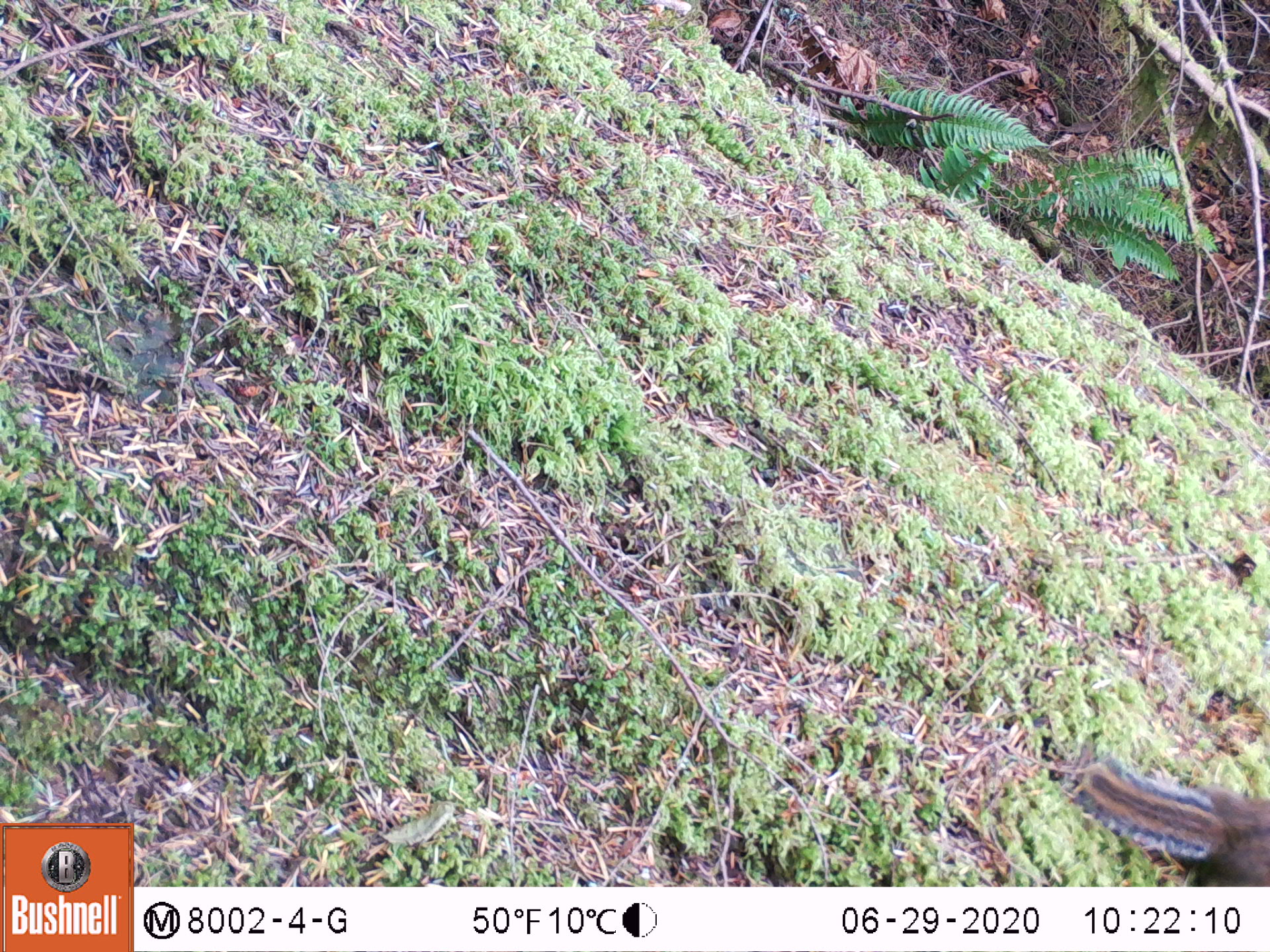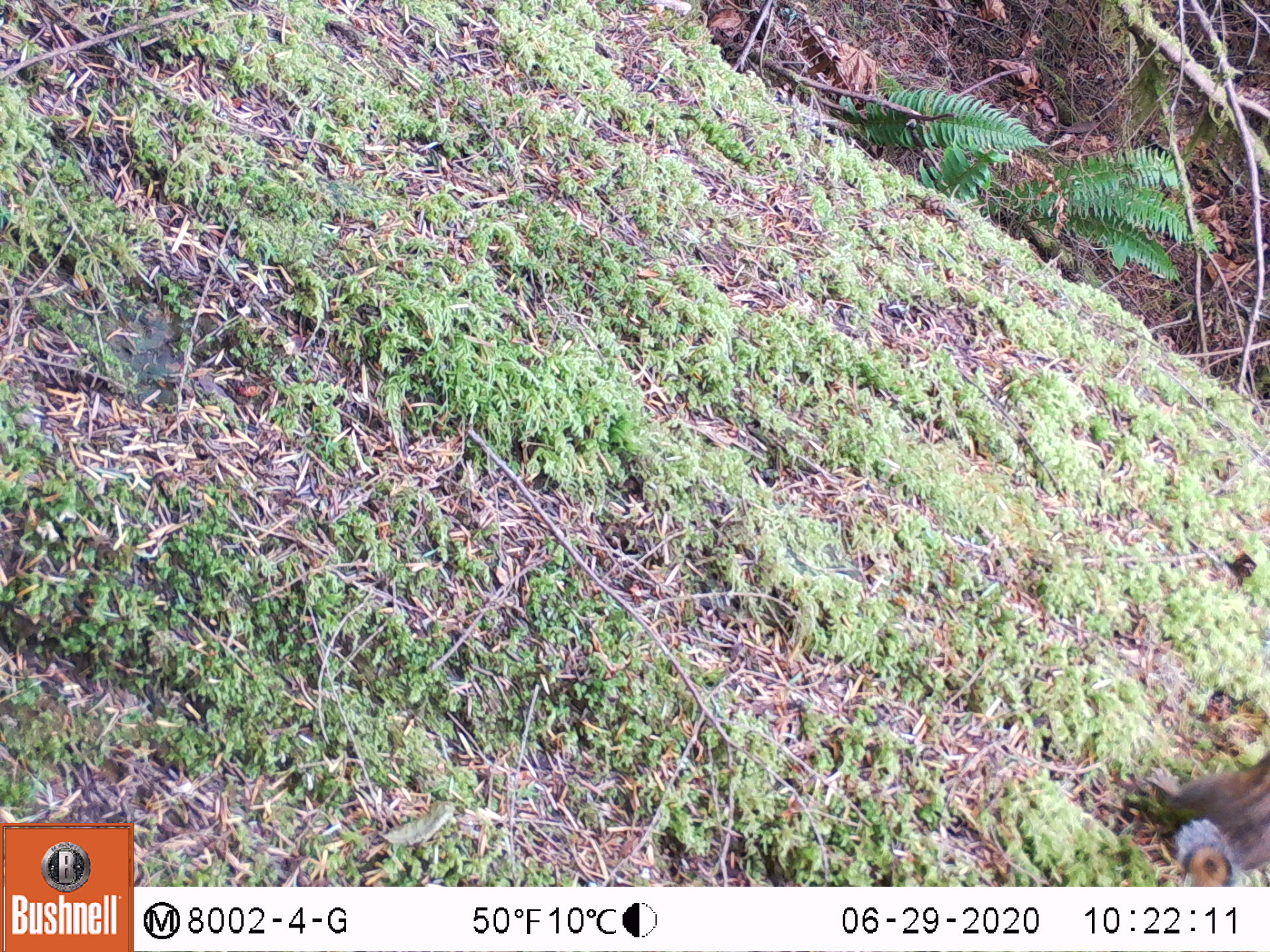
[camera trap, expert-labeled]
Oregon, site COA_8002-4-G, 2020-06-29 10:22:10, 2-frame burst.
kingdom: Animalia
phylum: Chordata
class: Mammalia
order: Rodentia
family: Sciuridae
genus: Neotamias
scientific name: Neotamias townsendii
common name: townsend's chipmunk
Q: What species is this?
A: Townsend's chipmunk (Neotamias townsendii).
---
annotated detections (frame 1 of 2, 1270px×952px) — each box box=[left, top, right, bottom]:
townsend's chipmunk: box=[1061, 756, 1259, 878]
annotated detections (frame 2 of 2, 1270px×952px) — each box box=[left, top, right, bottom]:
townsend's chipmunk: box=[1143, 743, 1266, 880]